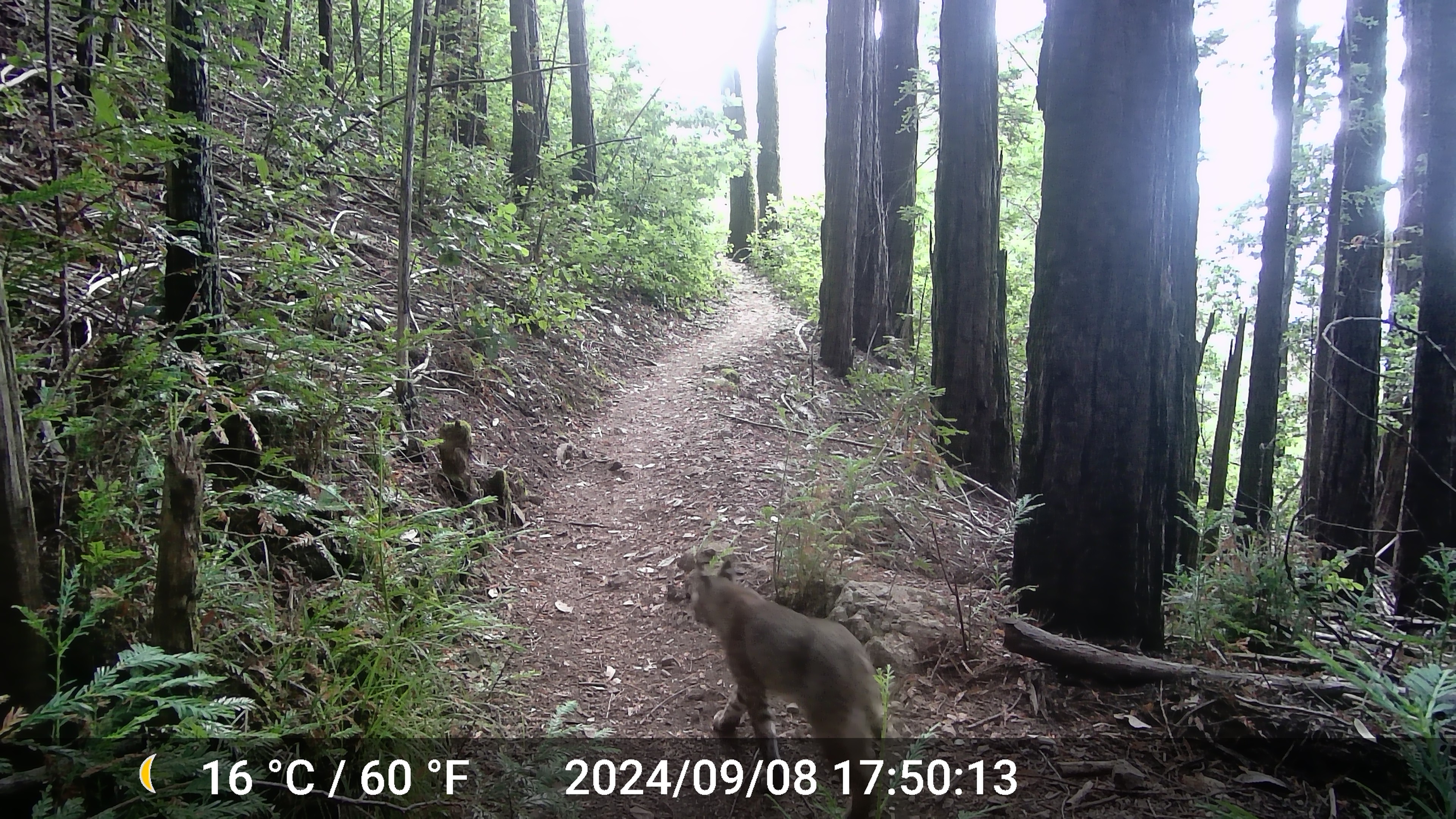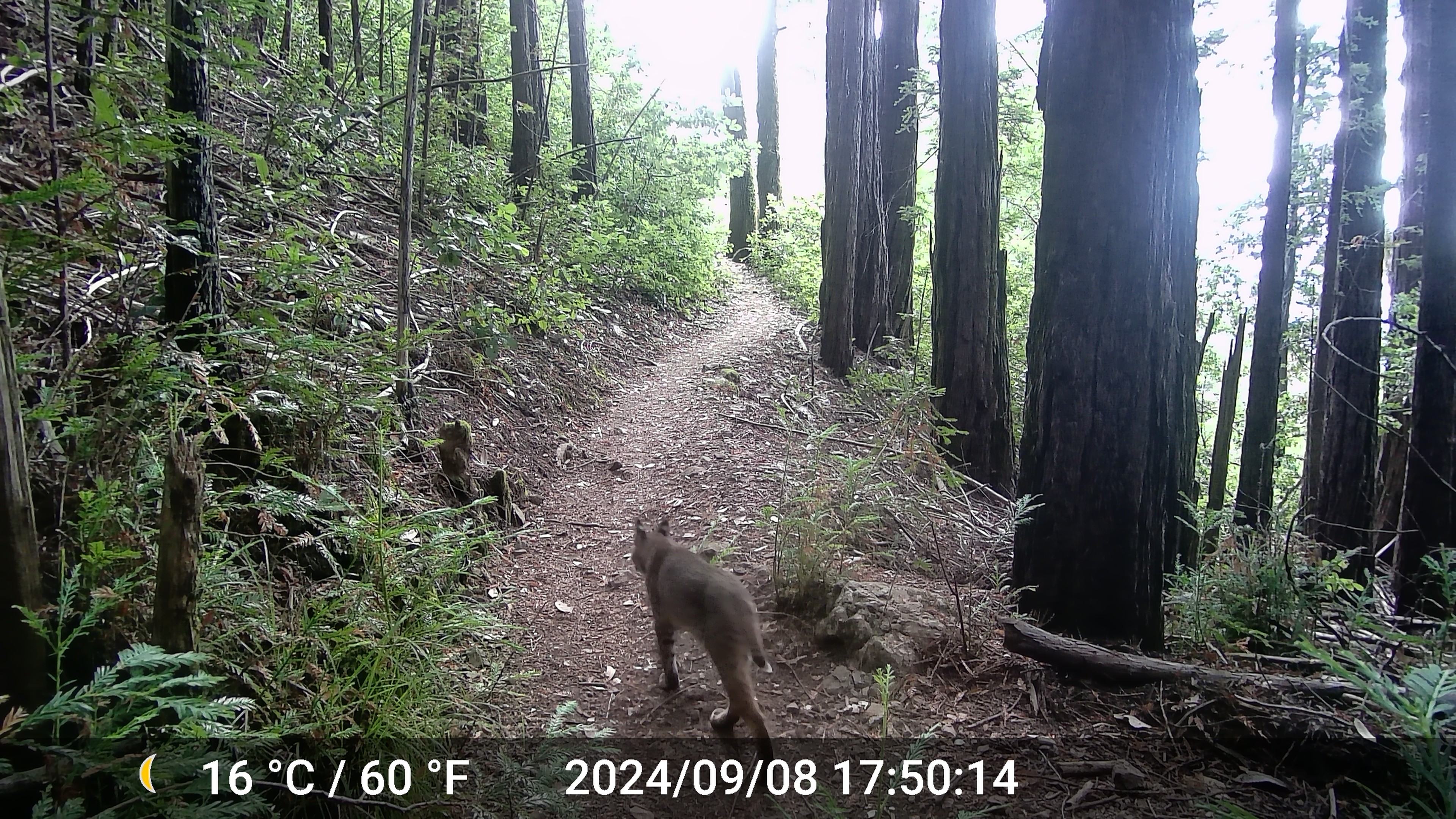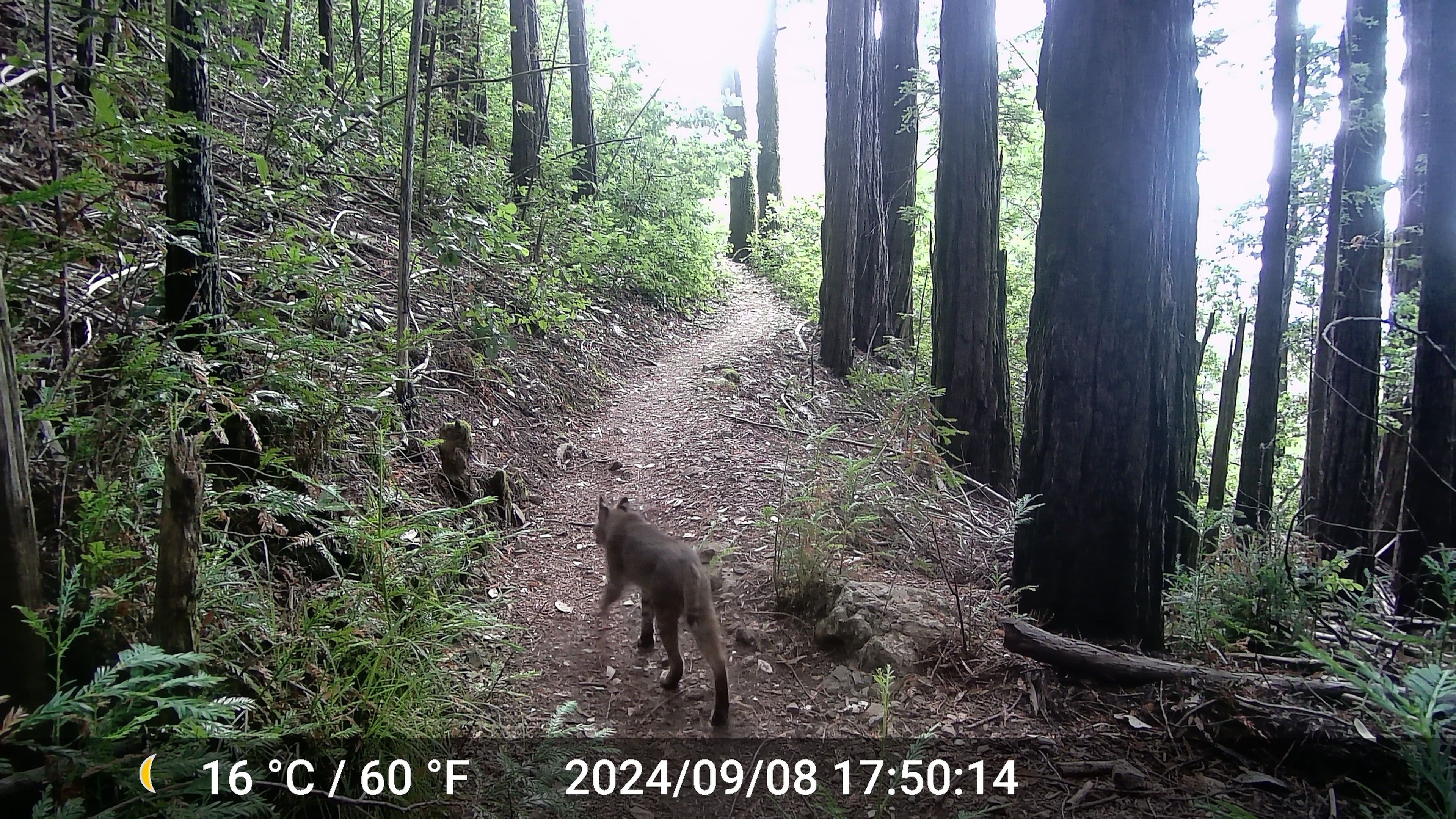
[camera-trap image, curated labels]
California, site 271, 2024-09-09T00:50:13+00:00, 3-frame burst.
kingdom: Animalia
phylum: Chordata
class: Mammalia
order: Carnivora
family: Felidae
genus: Lynx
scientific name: Lynx rufus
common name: bobcat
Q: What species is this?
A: Bobcat (Lynx rufus).